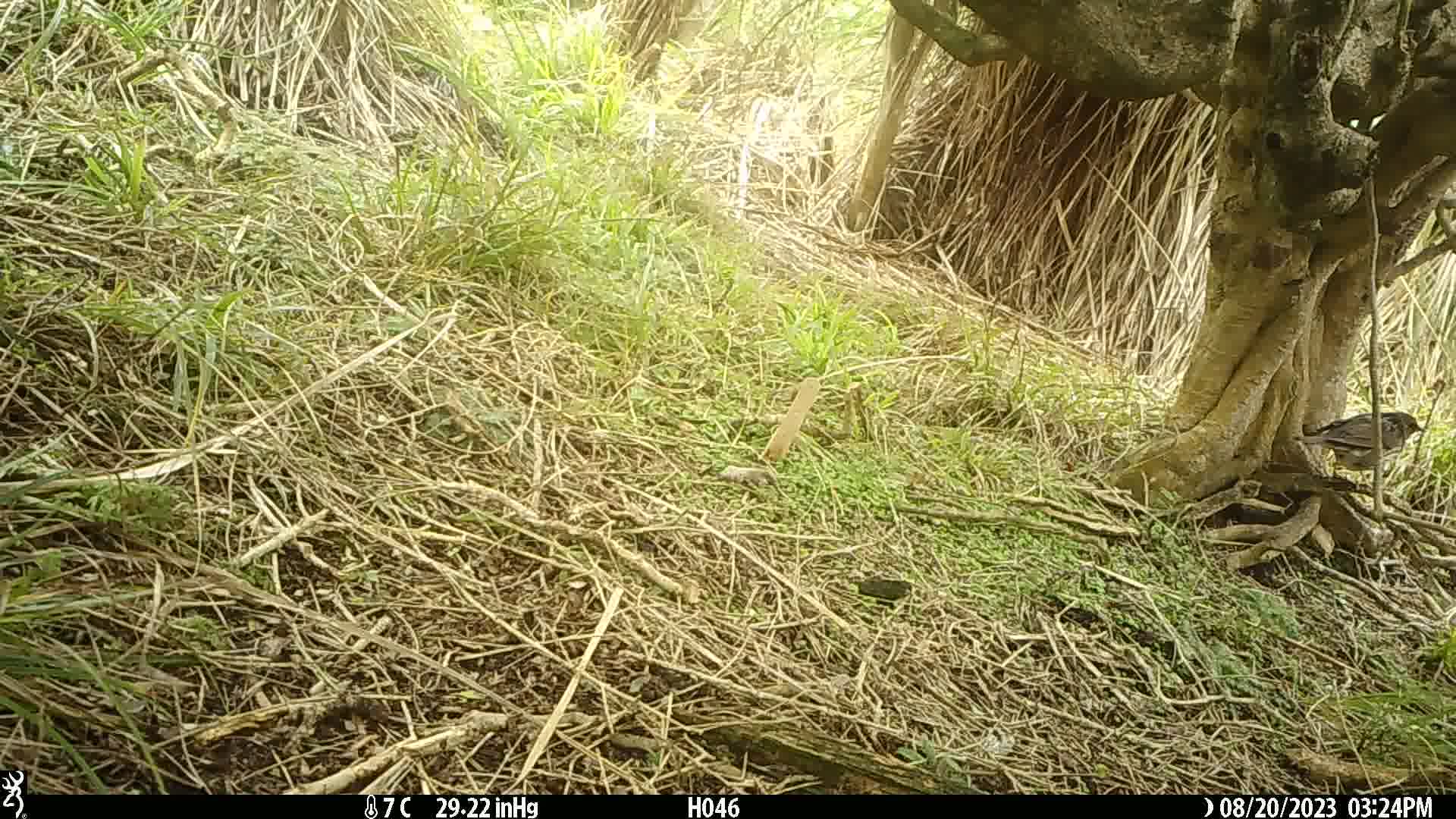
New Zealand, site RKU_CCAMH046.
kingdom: Animalia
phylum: Chordata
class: Aves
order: Passeriformes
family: Turdidae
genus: Turdus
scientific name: Turdus philomelos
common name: song thrush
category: thrush